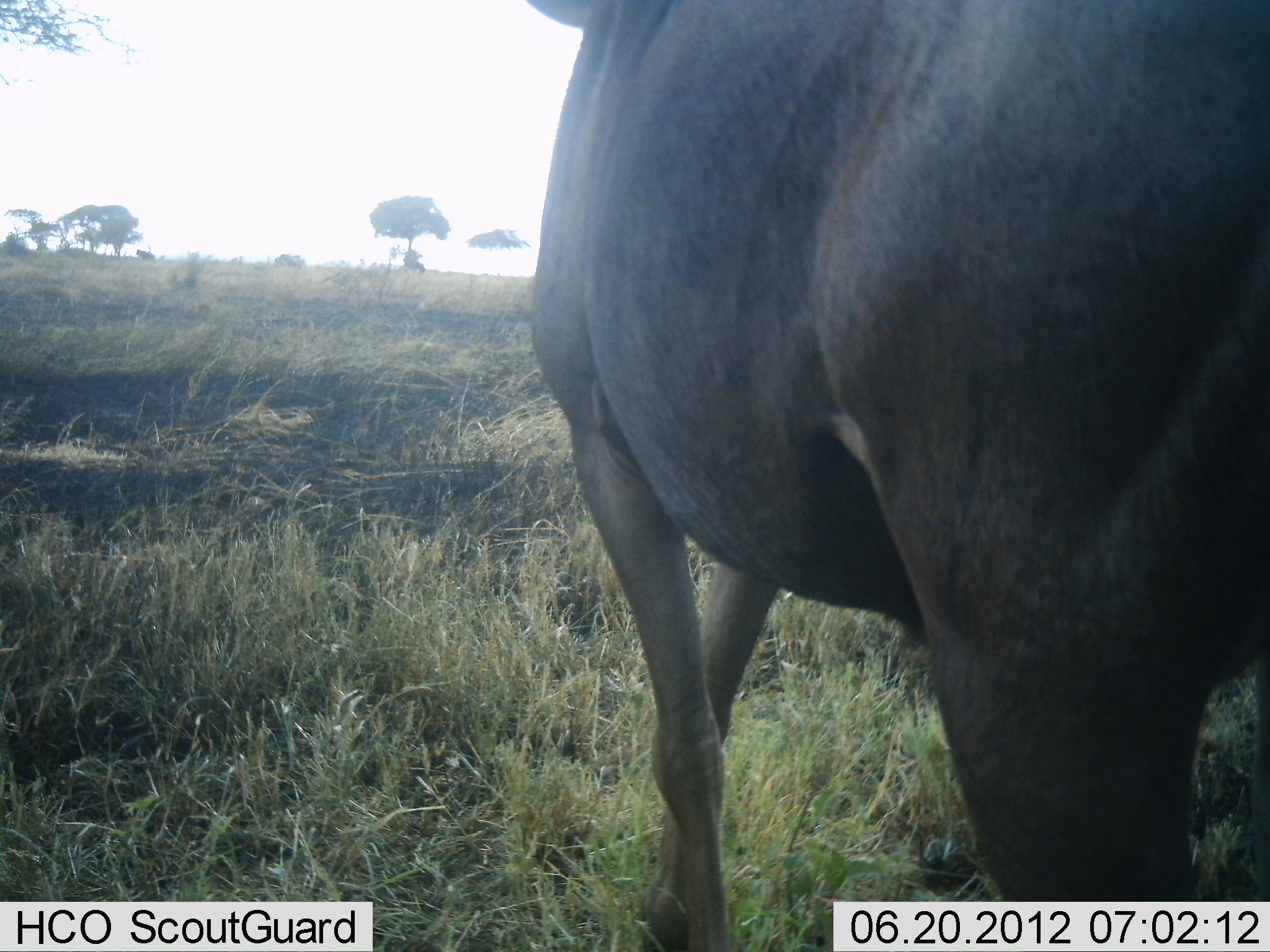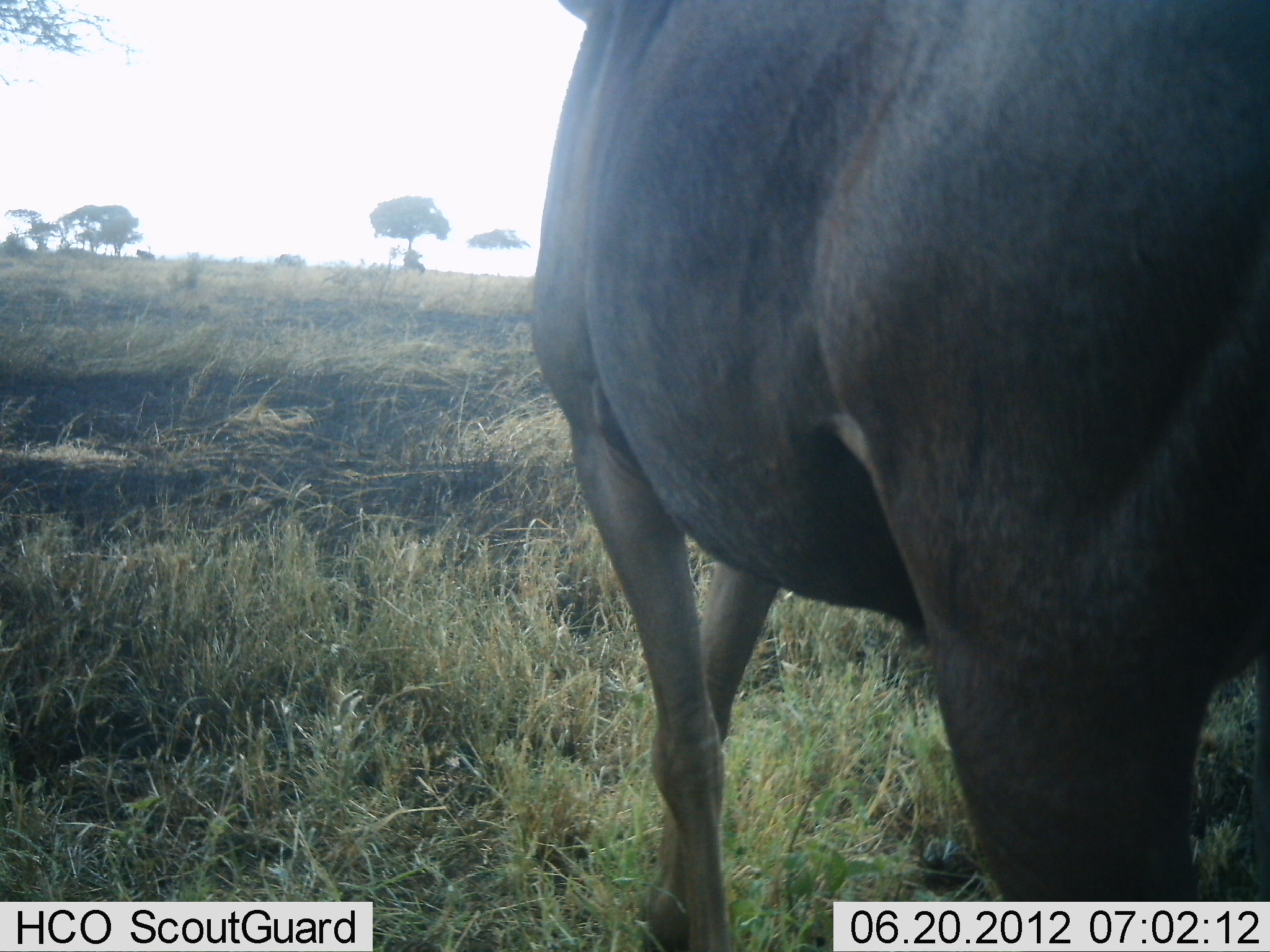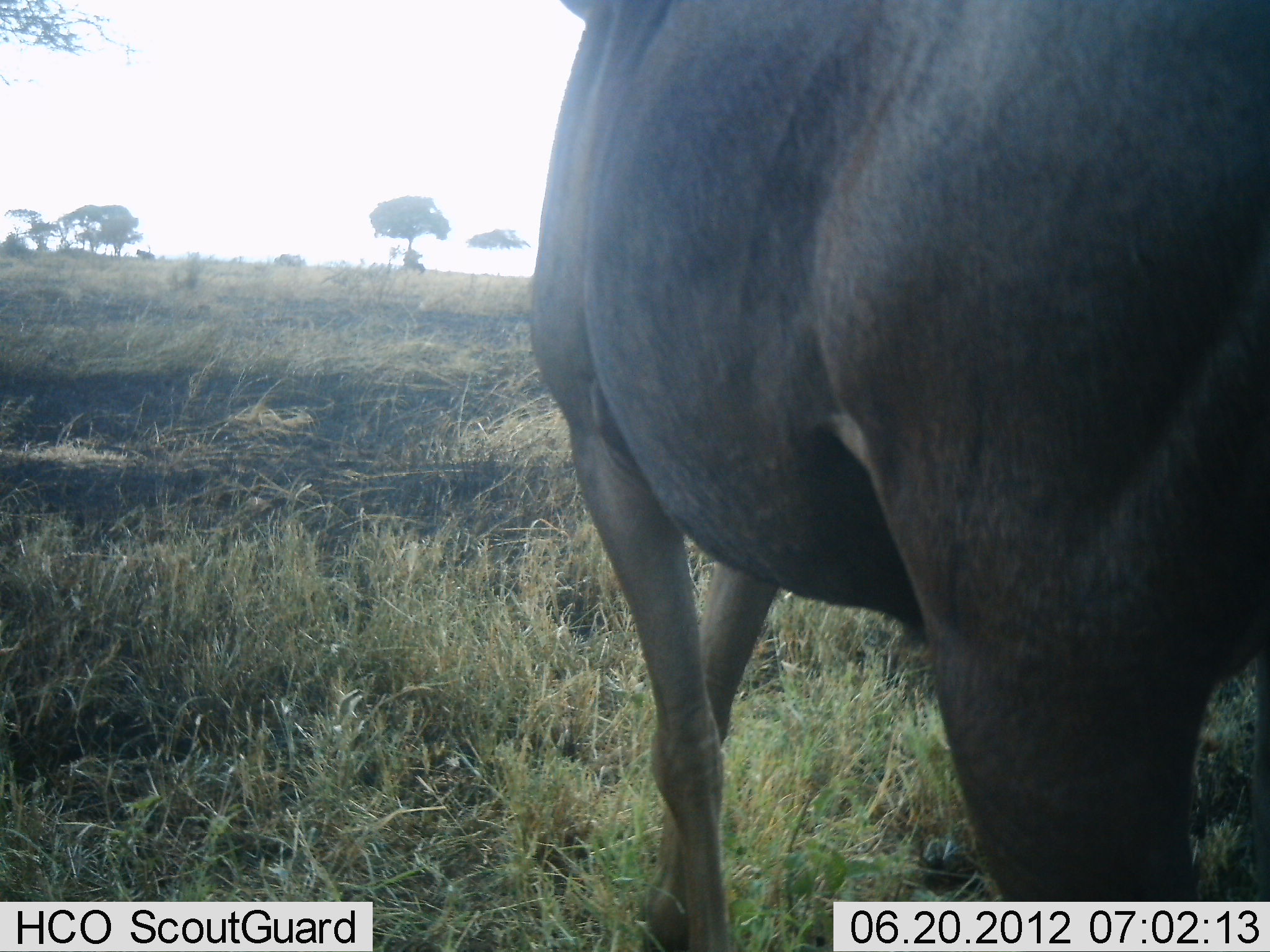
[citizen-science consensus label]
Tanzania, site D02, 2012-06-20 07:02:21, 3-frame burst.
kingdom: Animalia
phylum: Chordata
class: Mammalia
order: Artiodactyla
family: Bovidae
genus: Connochaetes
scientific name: Connochaetes taurinus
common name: blue wildebeest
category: wildebeest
Wildebeest (blue wildebeest) (Connochaetes taurinus), count 1. Behavior (volunteer vote fractions): standing 90%, resting 0%, moving 10%, interacting 0%. Young present (vote fraction): 0%. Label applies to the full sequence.